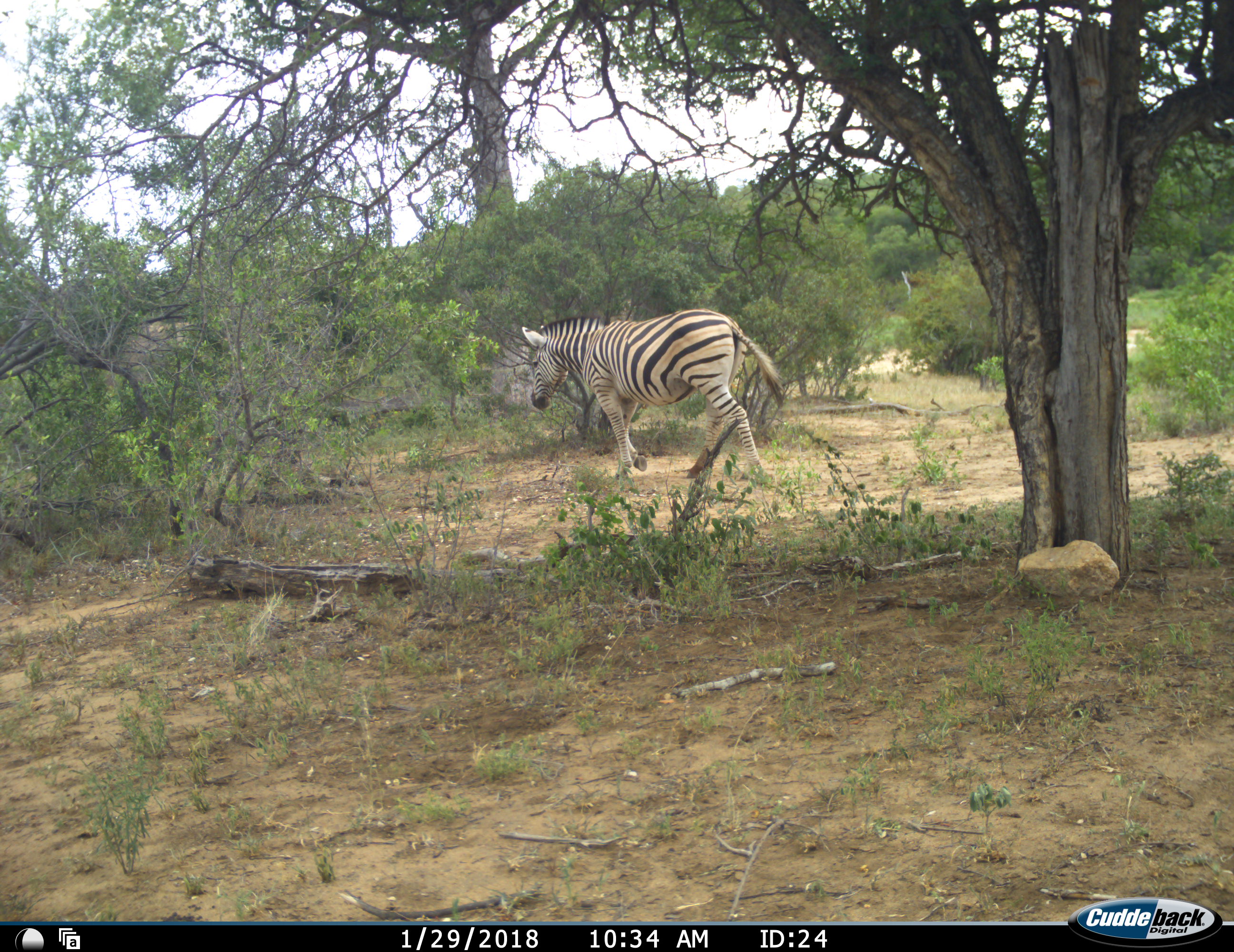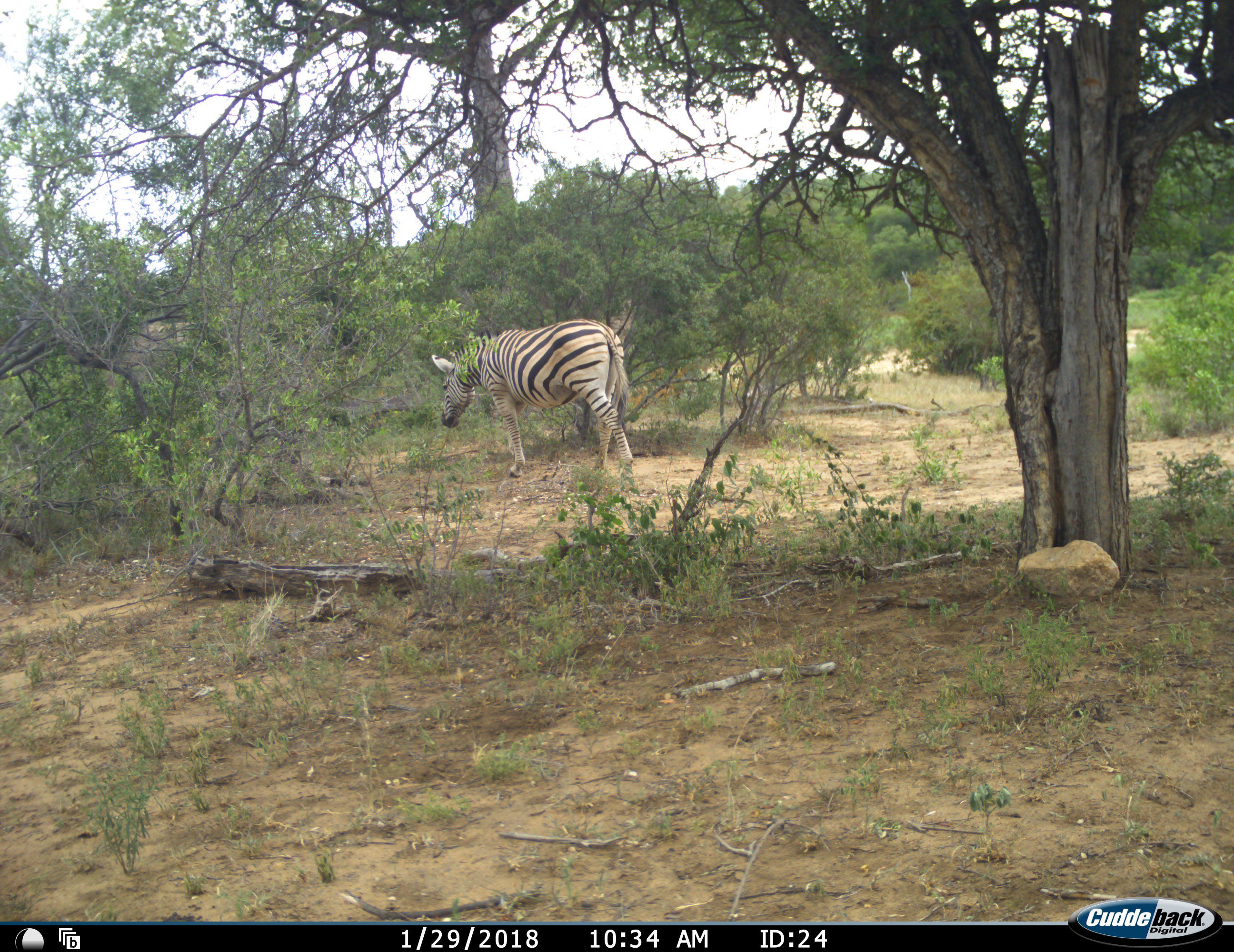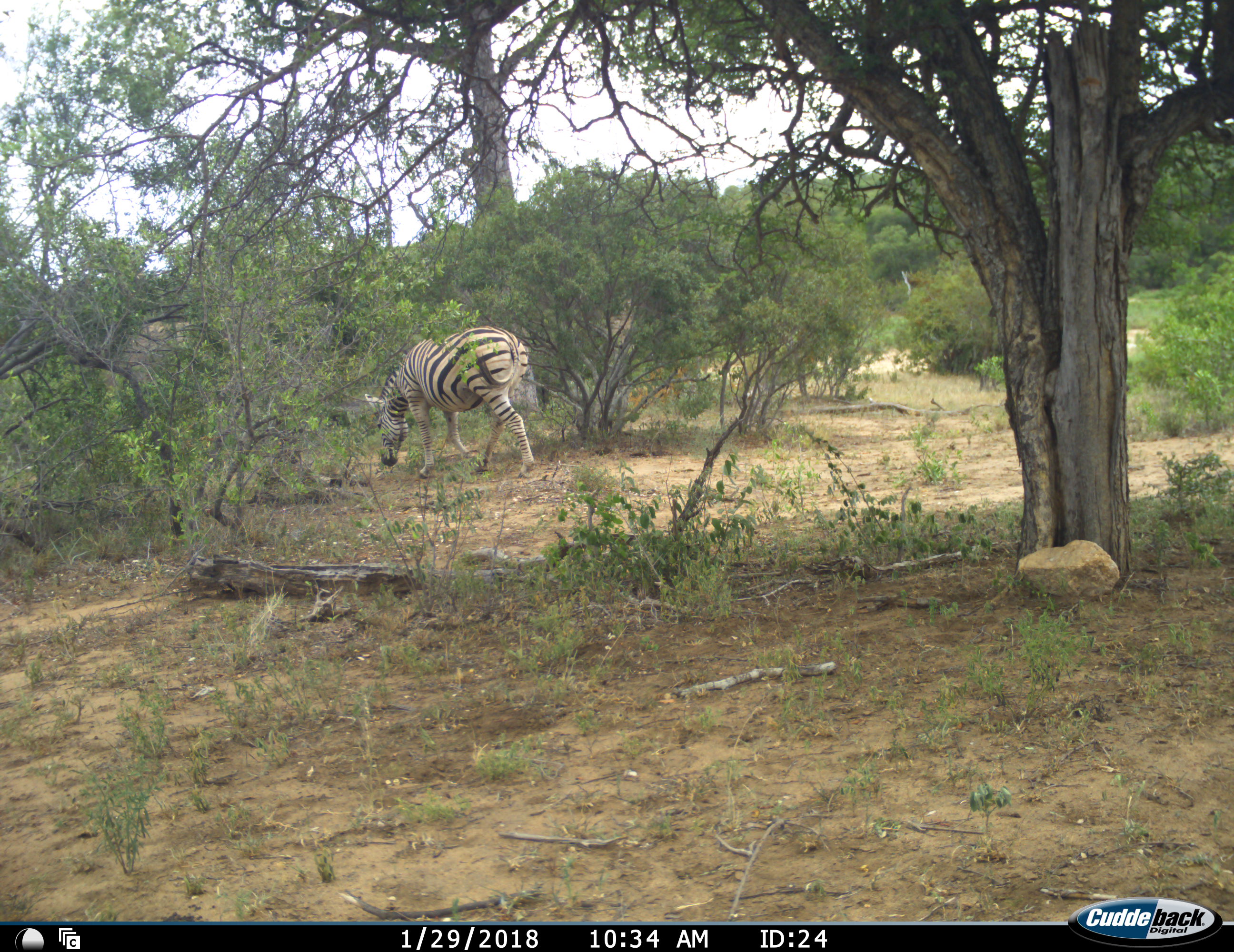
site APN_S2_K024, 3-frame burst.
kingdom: Animalia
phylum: Chordata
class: Mammalia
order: Perissodactyla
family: Equidae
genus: Equus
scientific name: Equus quagga burchellii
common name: burchell's zebra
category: zebraburchells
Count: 1.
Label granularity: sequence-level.